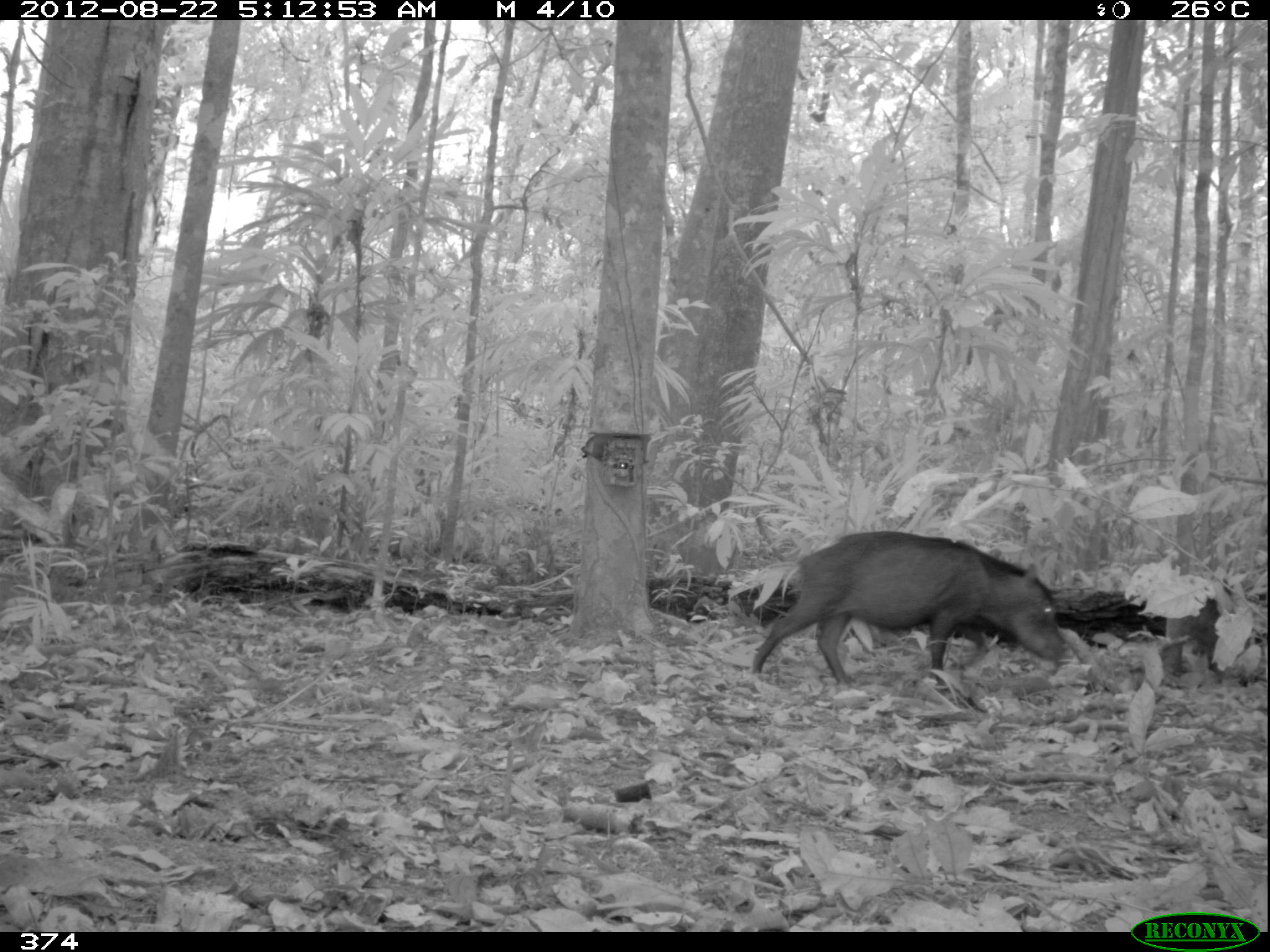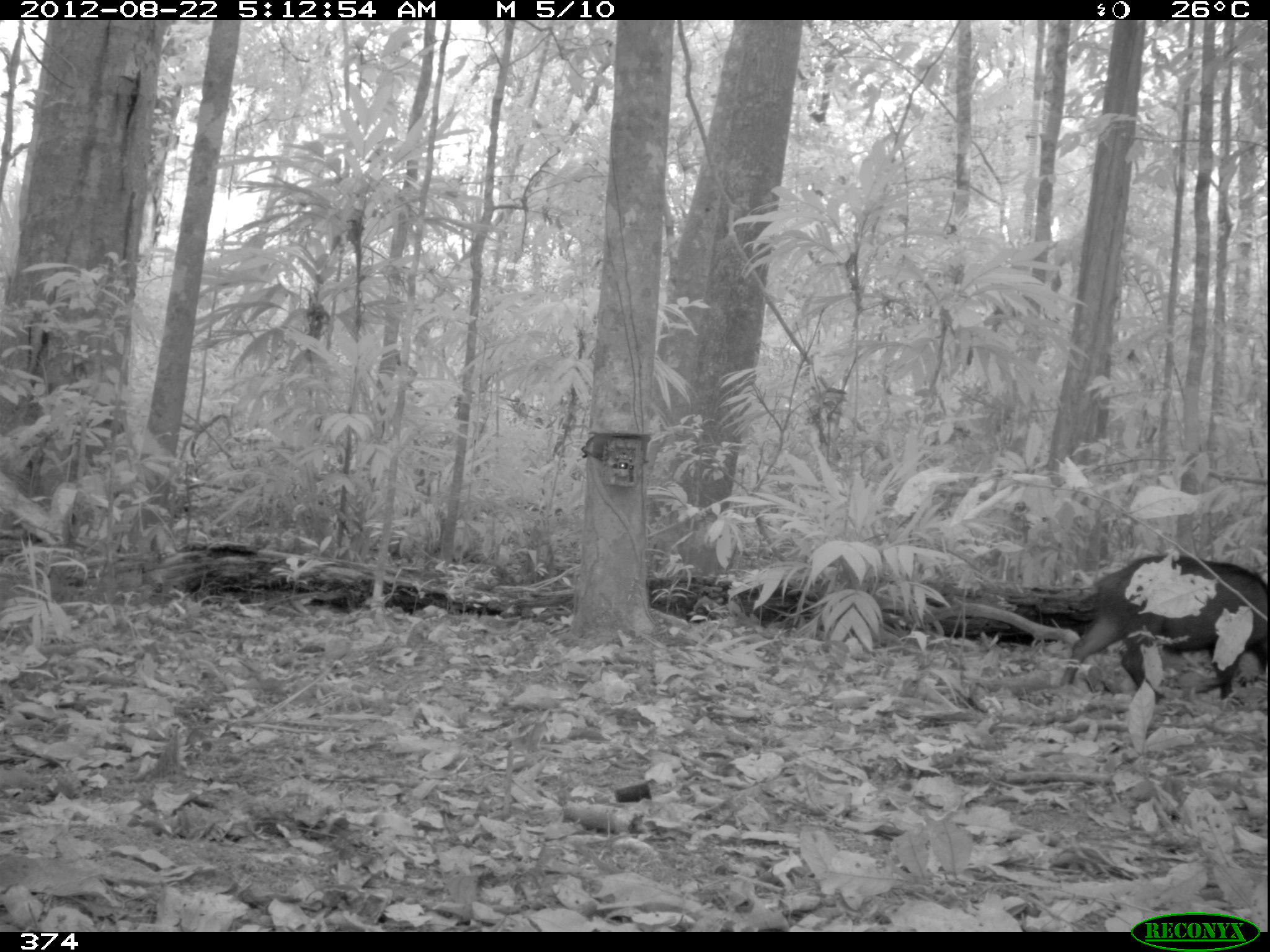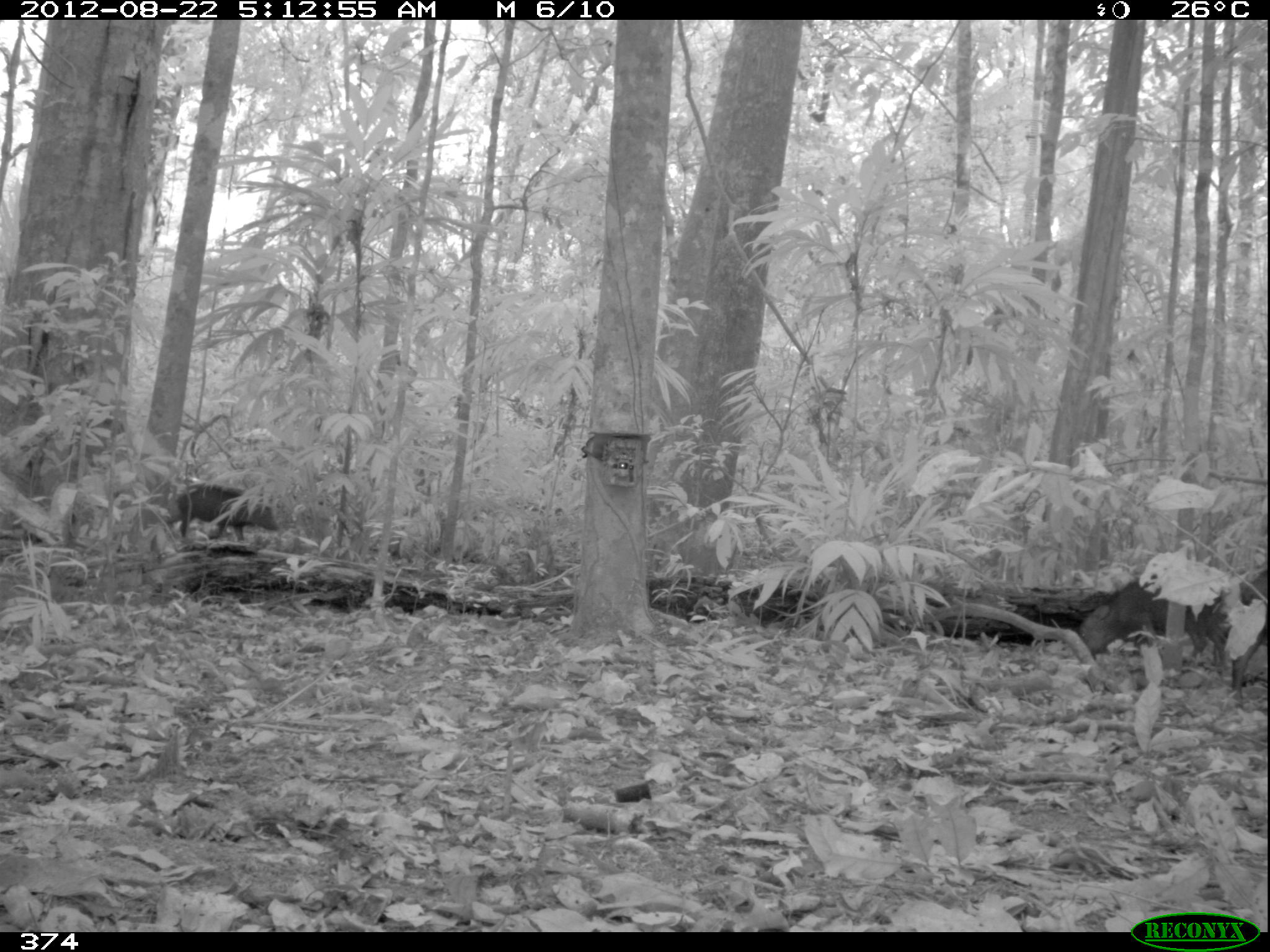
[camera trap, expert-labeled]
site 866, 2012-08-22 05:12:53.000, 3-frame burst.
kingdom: Animalia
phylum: Chordata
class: Mammalia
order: Artiodactyla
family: Tayassuidae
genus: Tayassu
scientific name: Tayassu pecari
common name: white-lipped peccary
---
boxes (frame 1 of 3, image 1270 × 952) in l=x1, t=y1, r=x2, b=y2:
tayassu pecari: l=751, t=529, r=1065, b=685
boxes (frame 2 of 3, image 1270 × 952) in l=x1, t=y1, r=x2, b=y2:
tayassu pecari: l=1059, t=553, r=1270, b=707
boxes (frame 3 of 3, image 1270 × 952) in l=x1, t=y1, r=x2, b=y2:
tayassu pecari: l=1076, t=568, r=1222, b=676; l=166, t=483, r=279, b=544; l=1224, t=563, r=1267, b=702